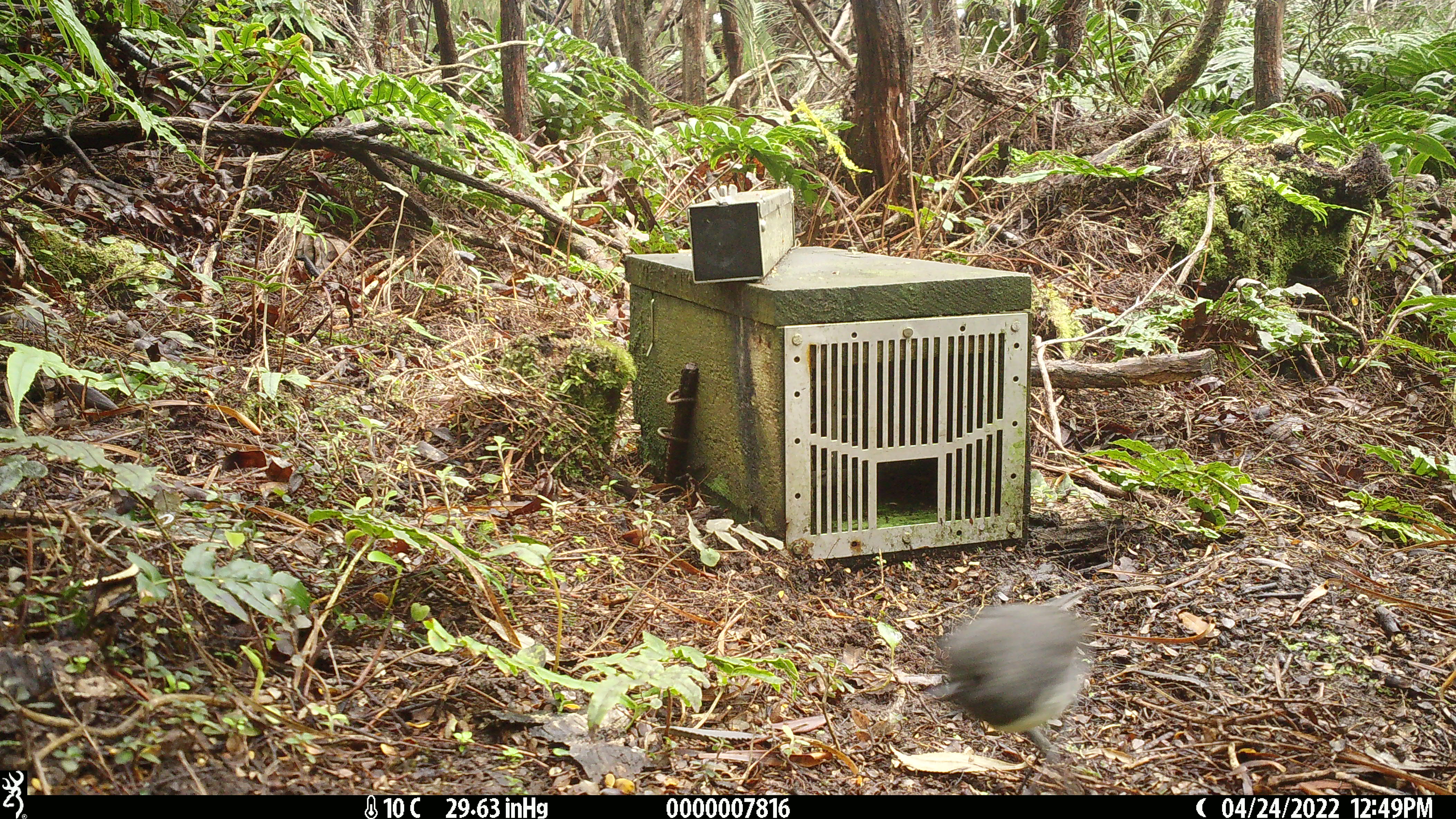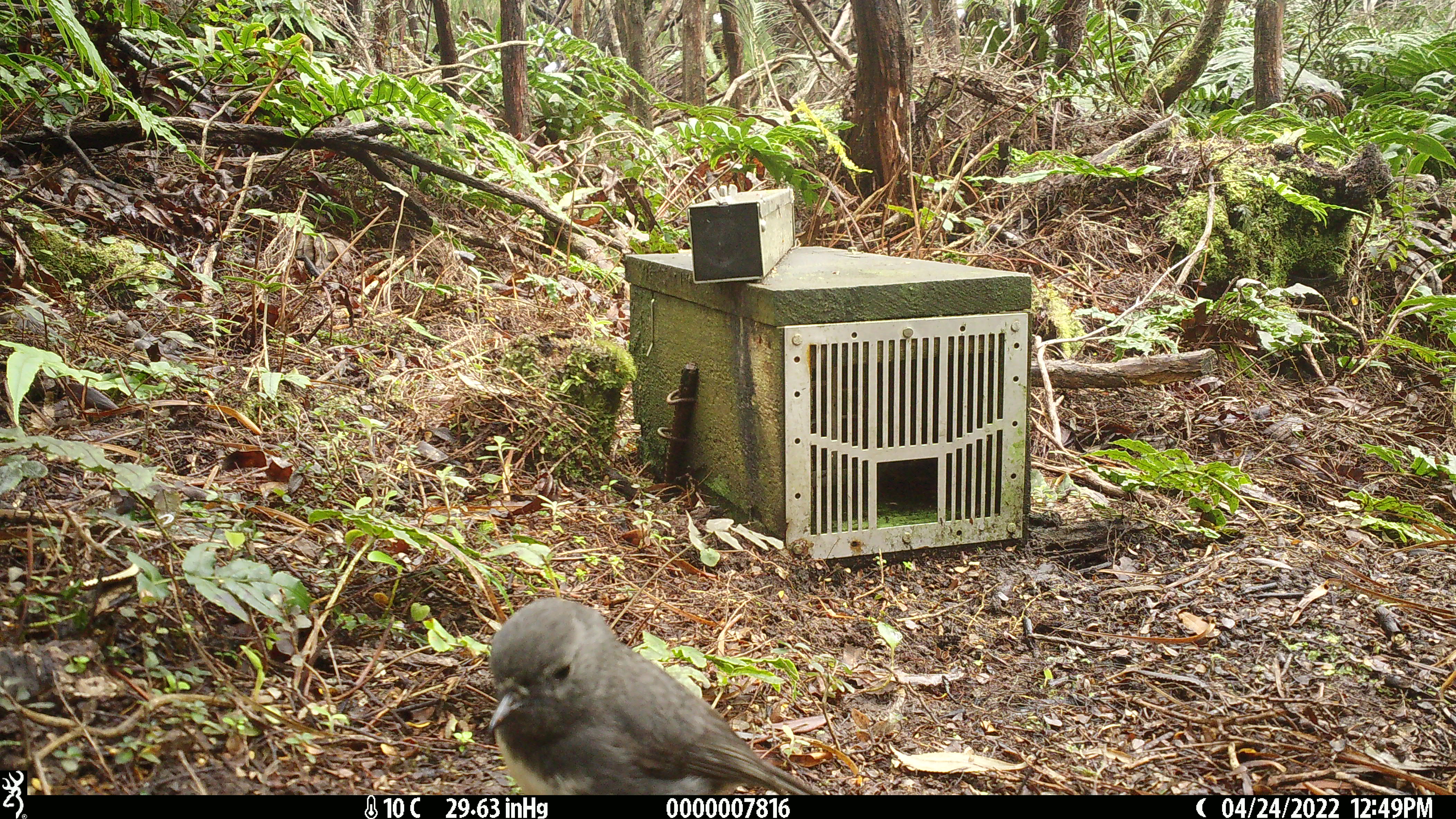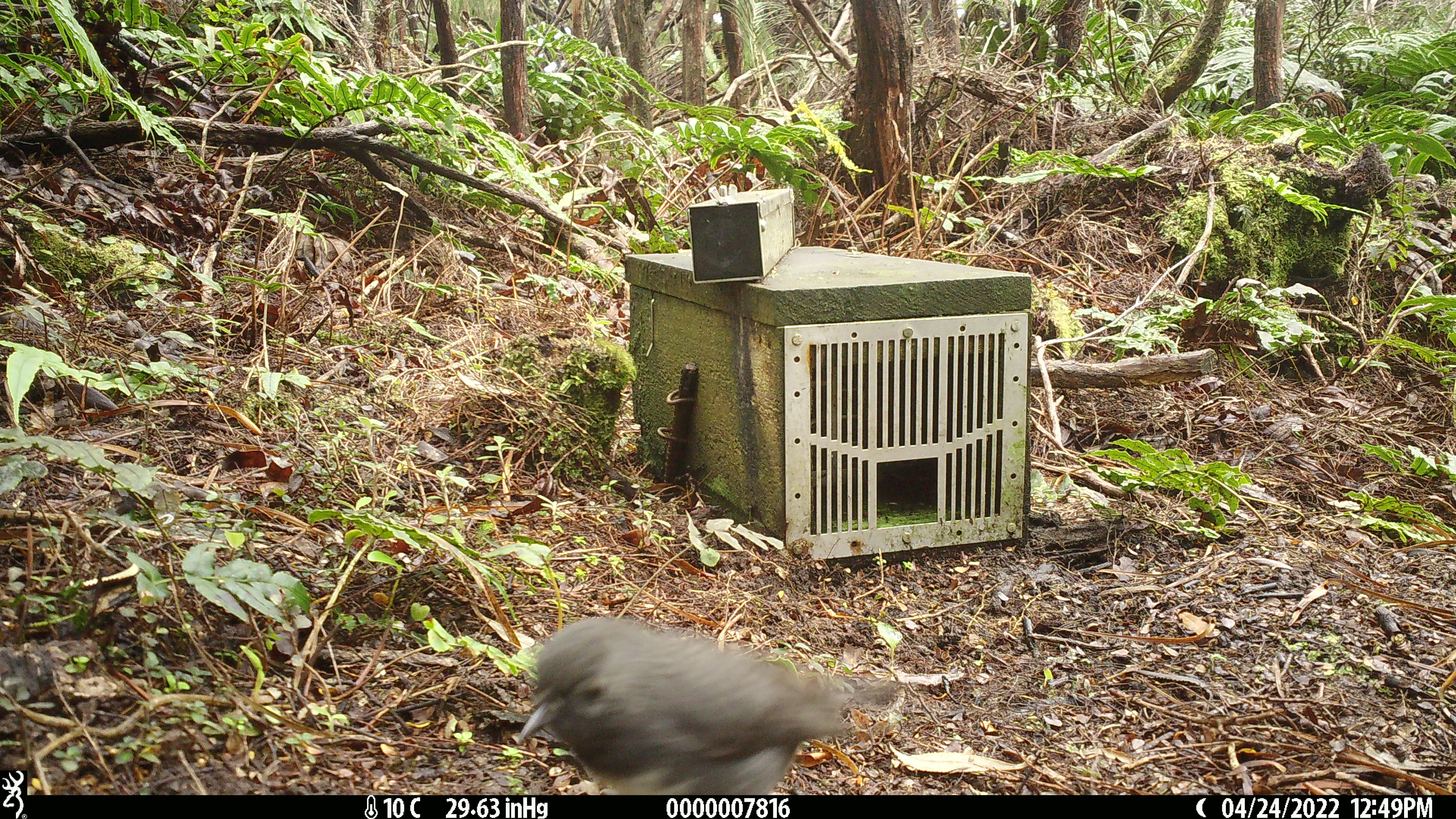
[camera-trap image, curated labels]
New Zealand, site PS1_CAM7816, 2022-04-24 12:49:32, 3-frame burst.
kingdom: Animalia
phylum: Chordata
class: Aves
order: Passeriformes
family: Petroicidae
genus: Petroica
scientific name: Petroica australis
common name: new zealand robin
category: robin